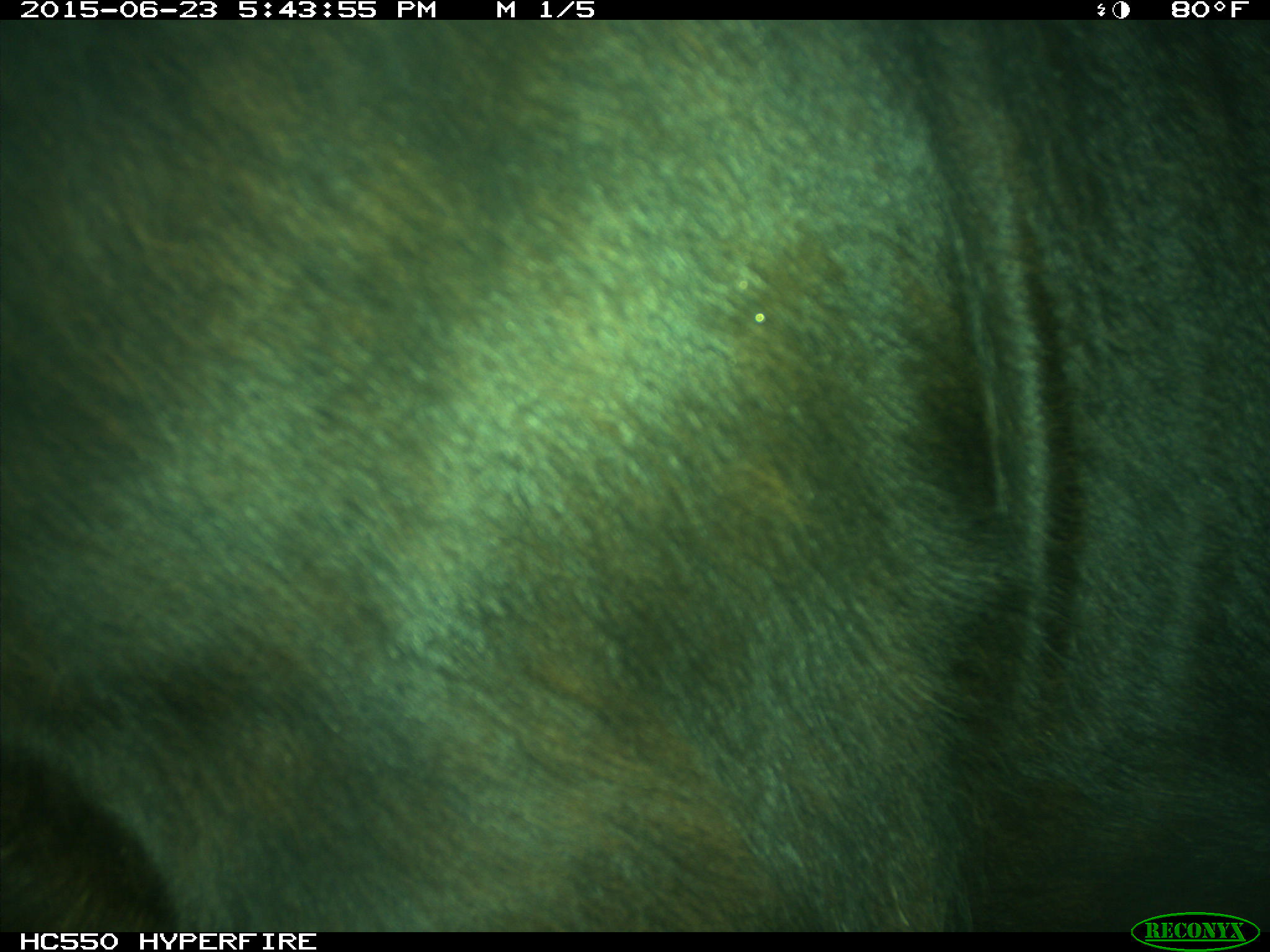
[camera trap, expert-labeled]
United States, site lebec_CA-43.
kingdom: Animalia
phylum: Chordata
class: Mammalia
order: Artiodactyla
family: Bovidae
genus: Bos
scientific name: Bos taurus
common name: domestic cow